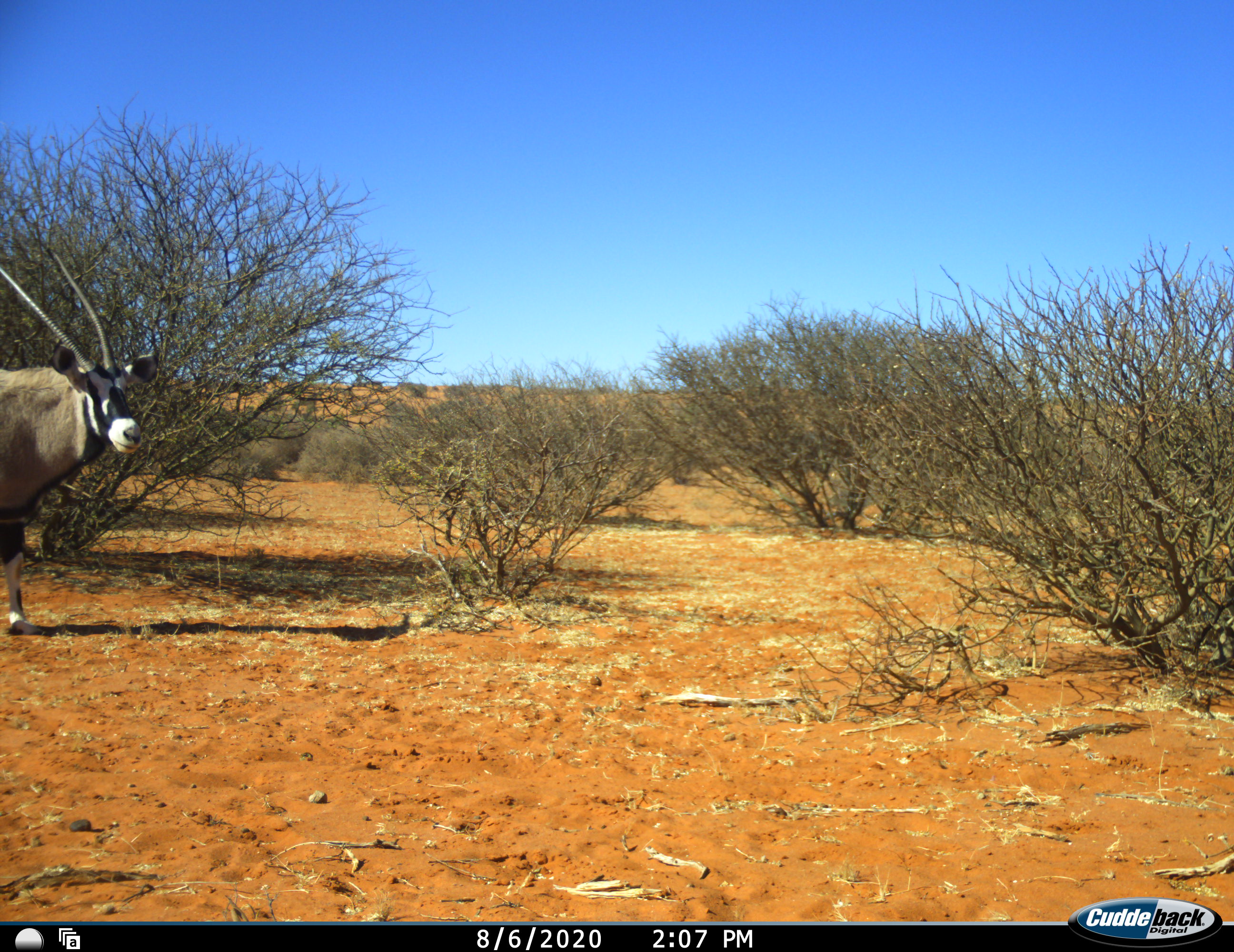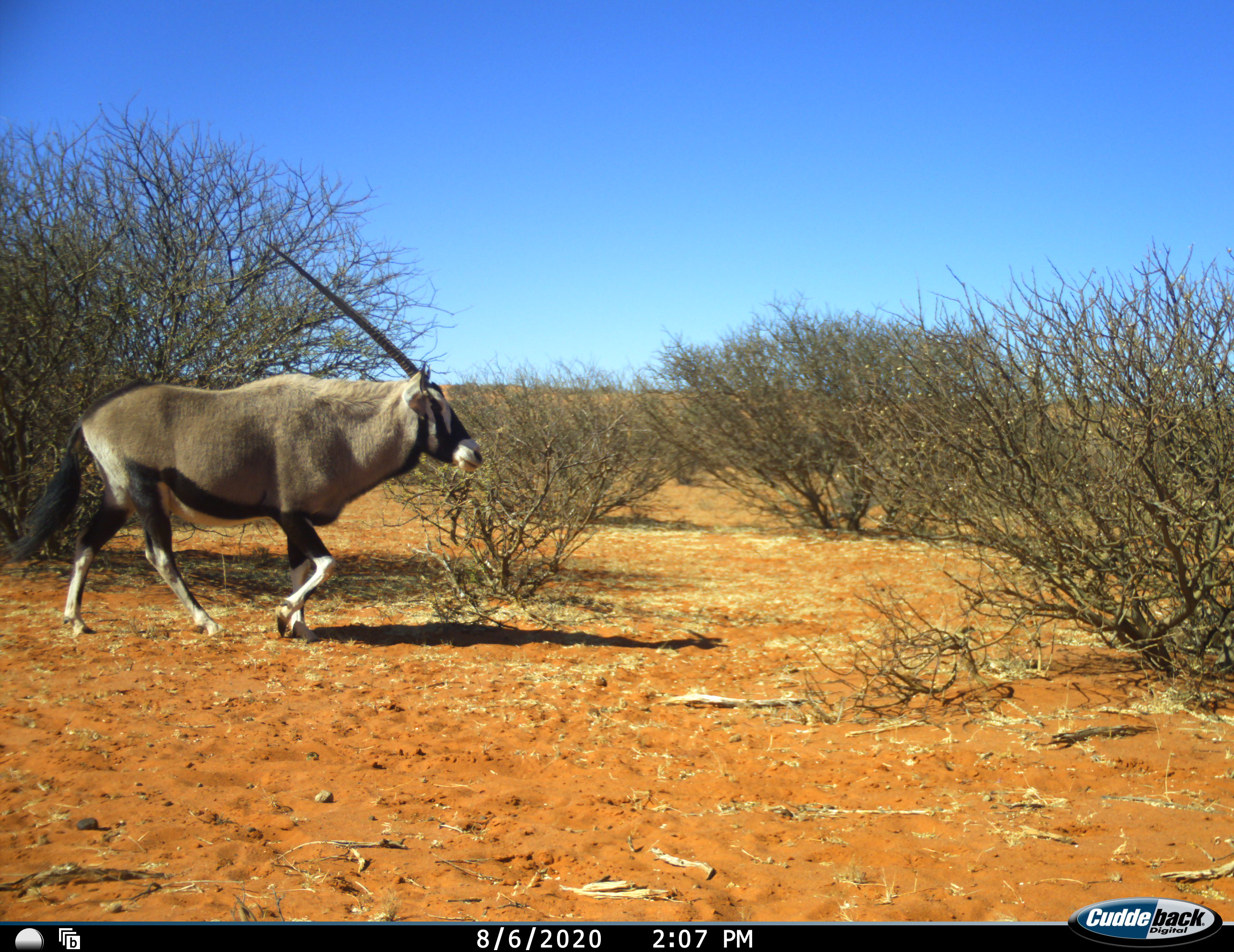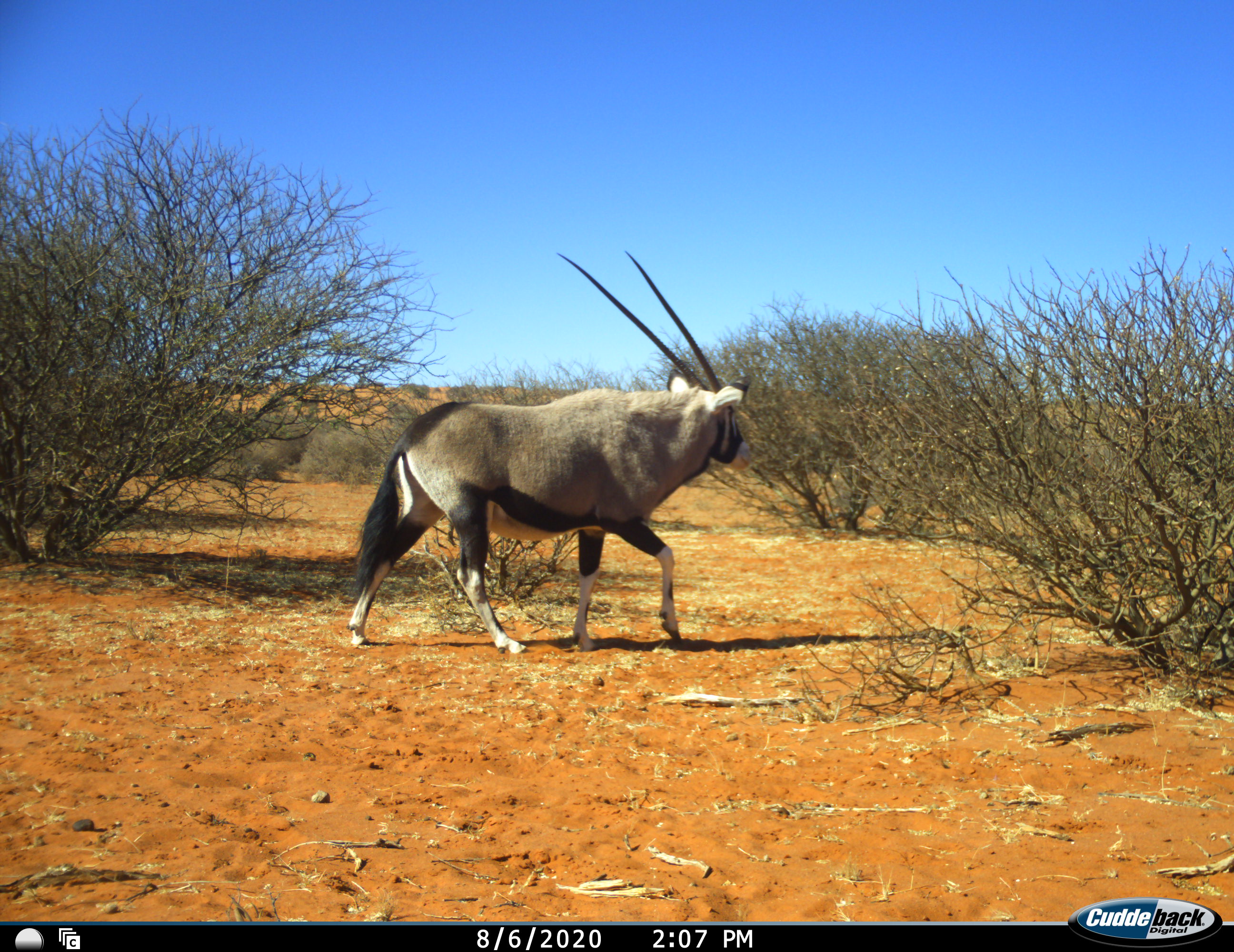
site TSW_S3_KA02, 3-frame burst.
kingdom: Animalia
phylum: Chordata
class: Mammalia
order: Artiodactyla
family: Bovidae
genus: Oryx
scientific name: Oryx gazella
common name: gemsbok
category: oryx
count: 1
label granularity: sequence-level